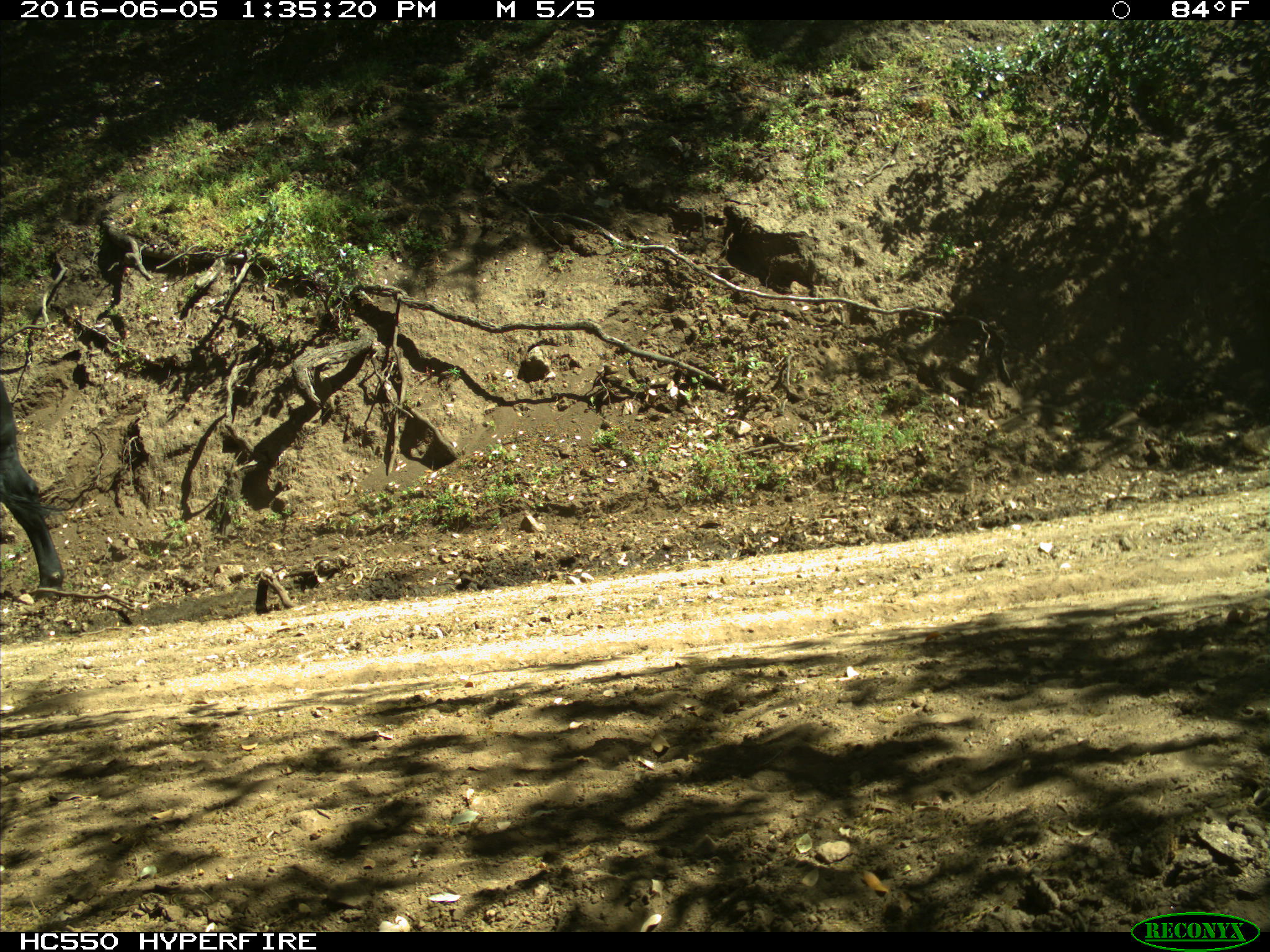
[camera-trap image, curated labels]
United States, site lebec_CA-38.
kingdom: Animalia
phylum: Chordata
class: Mammalia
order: Artiodactyla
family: Bovidae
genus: Bos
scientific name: Bos taurus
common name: domestic cow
Bos taurus (domestic cow).